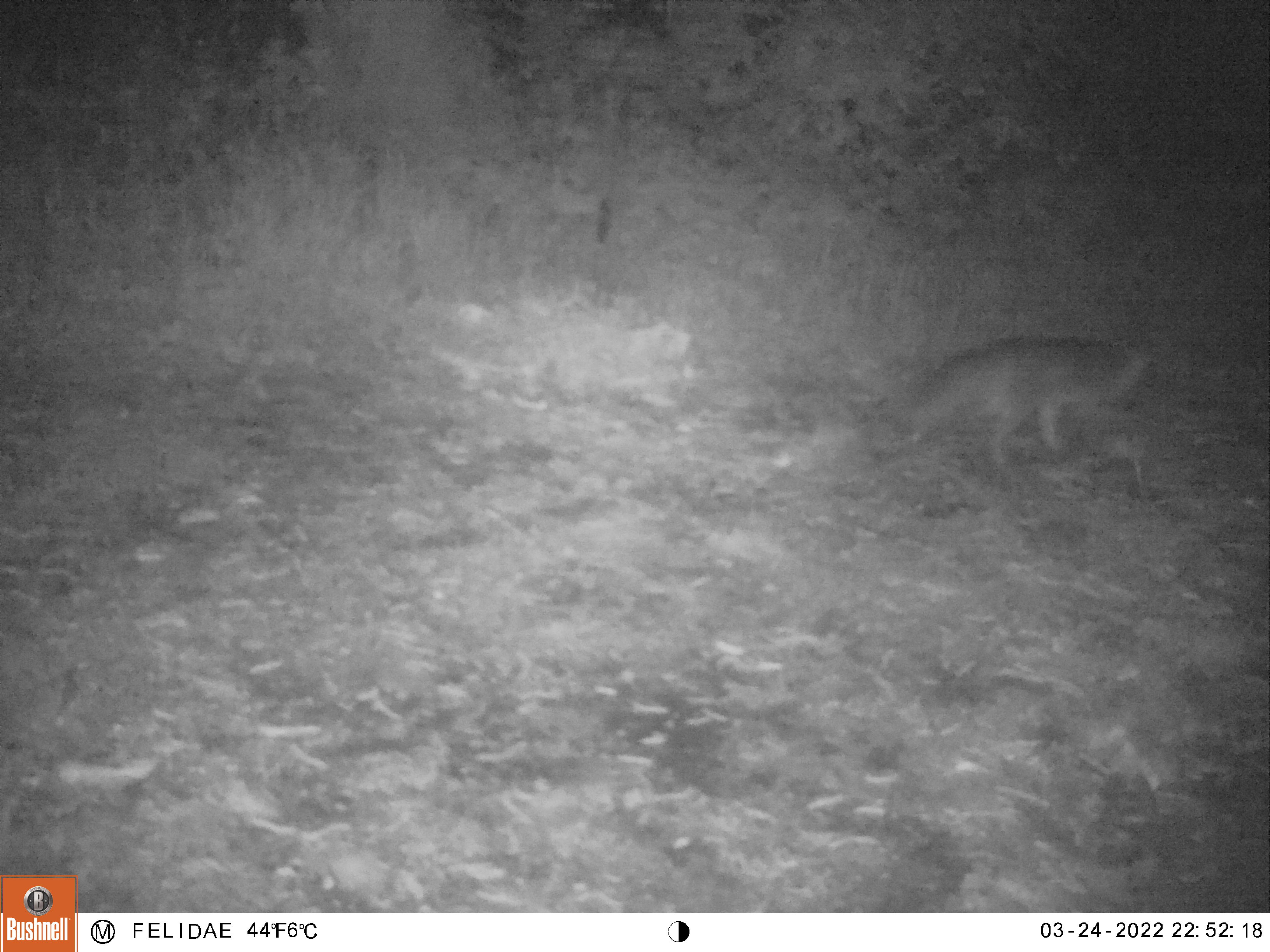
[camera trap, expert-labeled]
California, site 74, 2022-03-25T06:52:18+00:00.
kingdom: Animalia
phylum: Chordata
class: Mammalia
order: Carnivora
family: Canidae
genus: Urocyon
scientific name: Urocyon cinereoargenteus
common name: gray fox